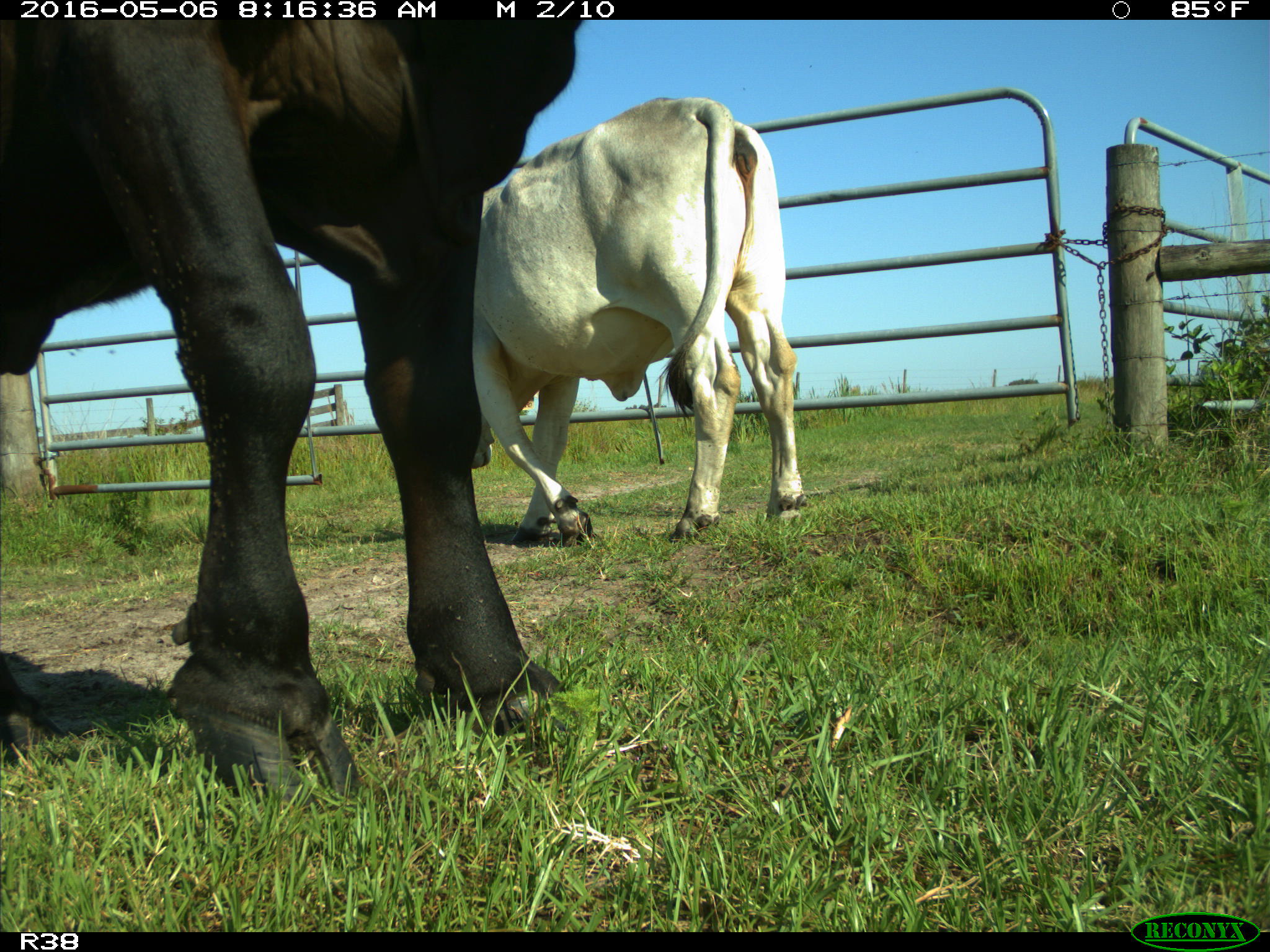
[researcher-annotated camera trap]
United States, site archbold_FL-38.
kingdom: Animalia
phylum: Chordata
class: Mammalia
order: Artiodactyla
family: Bovidae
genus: Bos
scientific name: Bos taurus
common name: domestic cow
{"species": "Bos taurus (domestic cow)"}